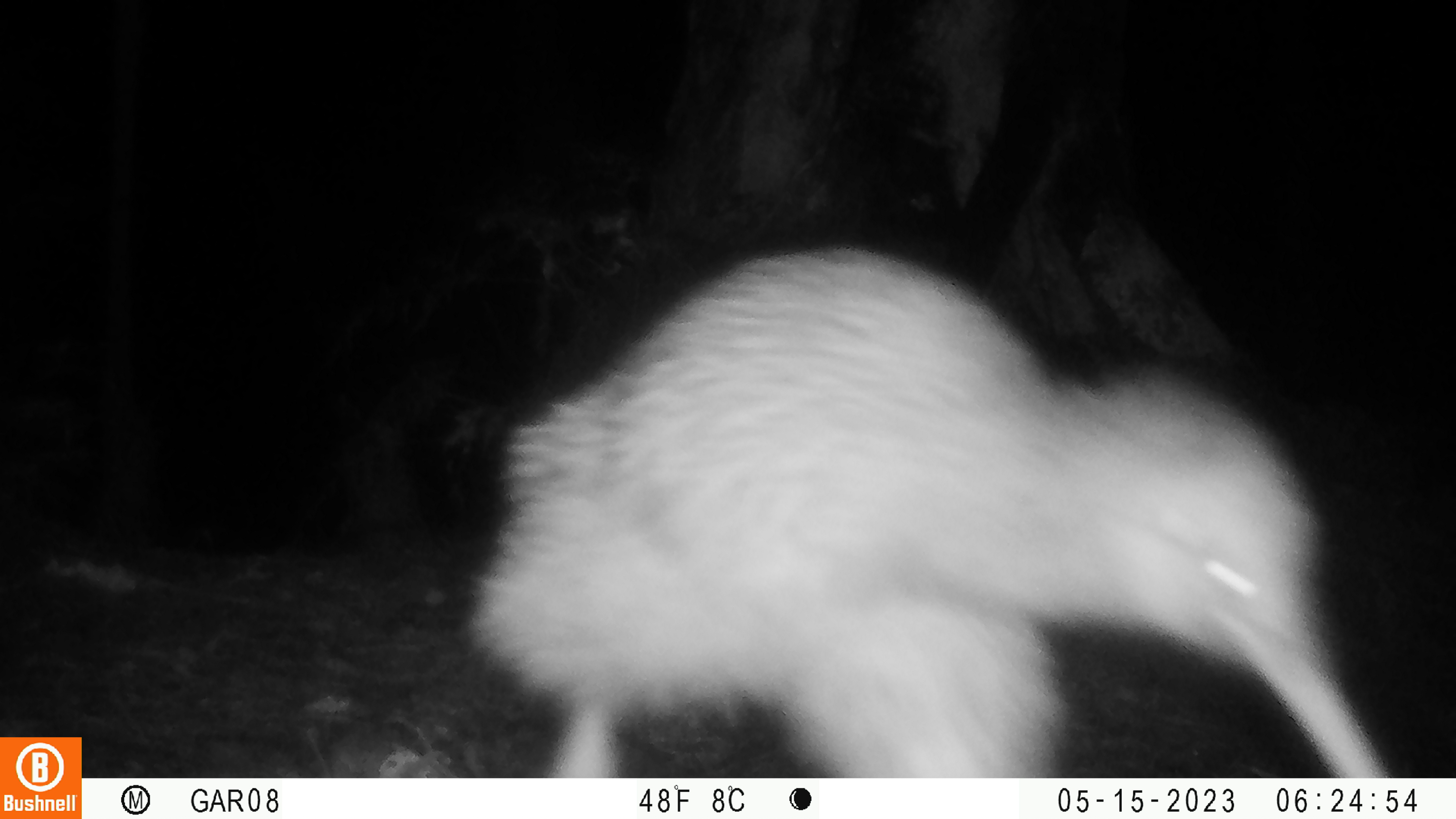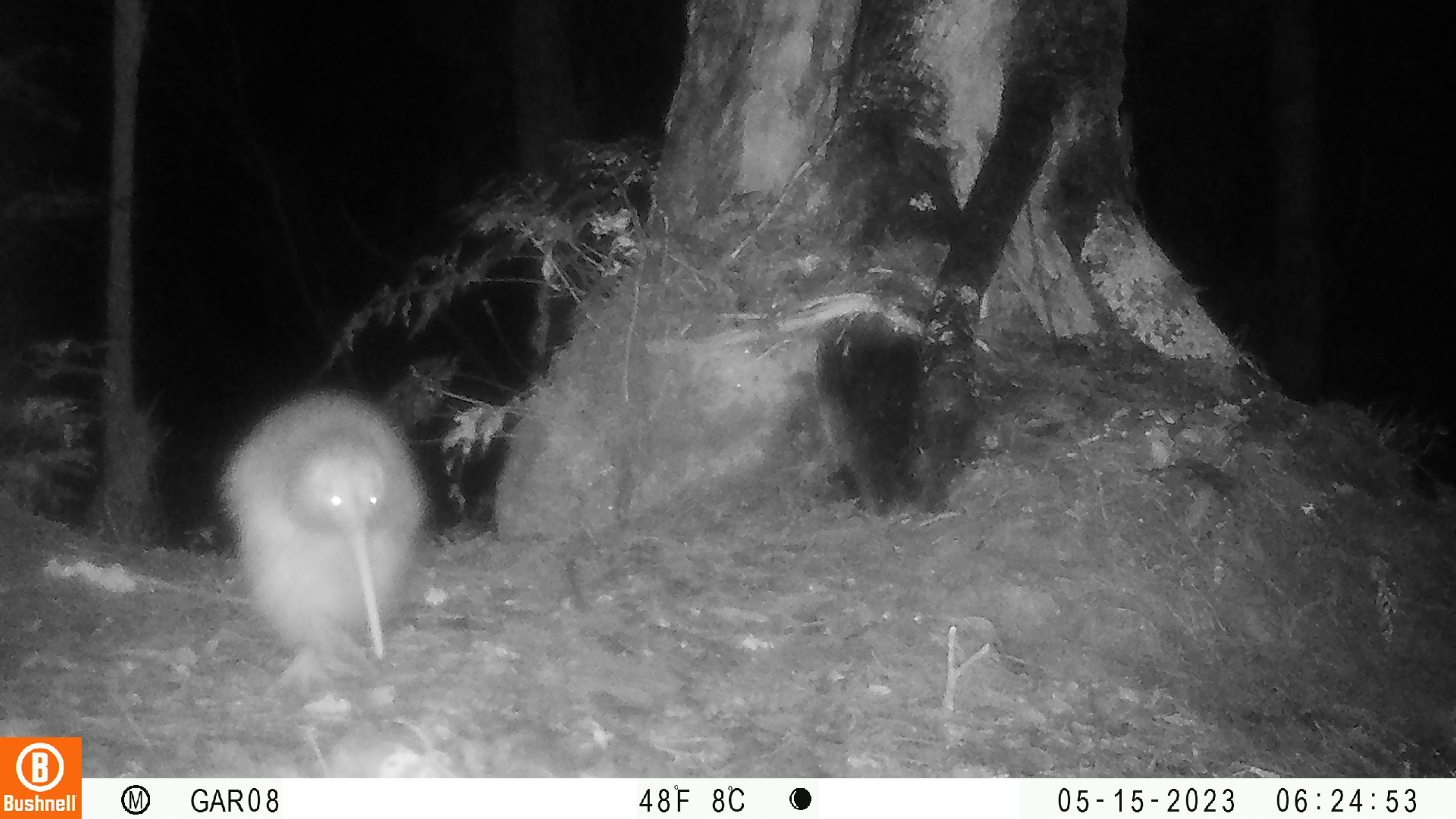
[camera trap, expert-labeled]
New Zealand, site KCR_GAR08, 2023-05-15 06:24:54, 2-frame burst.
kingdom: Animalia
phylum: Chordata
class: Aves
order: Apterygiformes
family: Apterygidae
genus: Apteryx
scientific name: Apteryx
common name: kiwi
Kiwi (Apteryx).